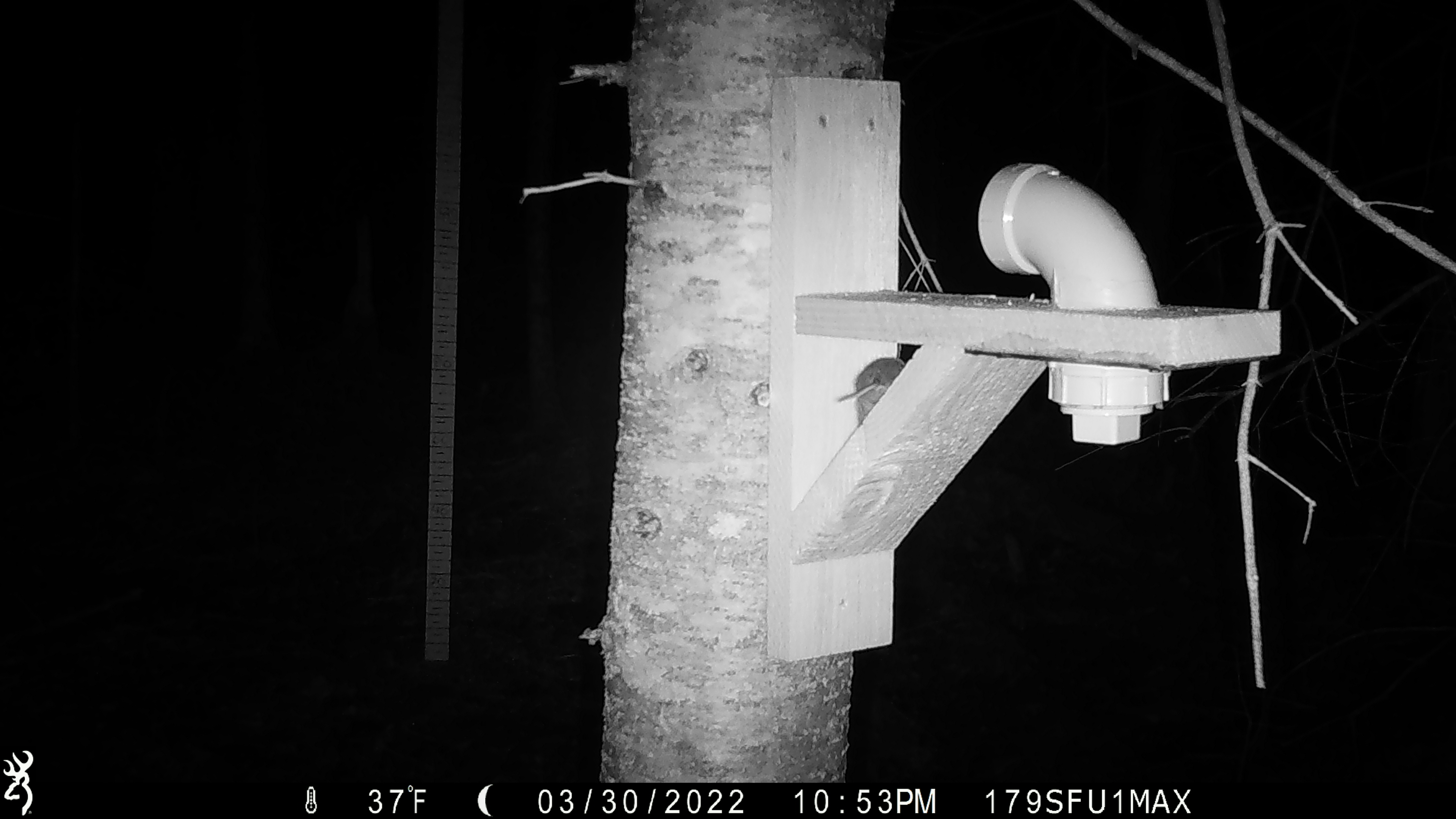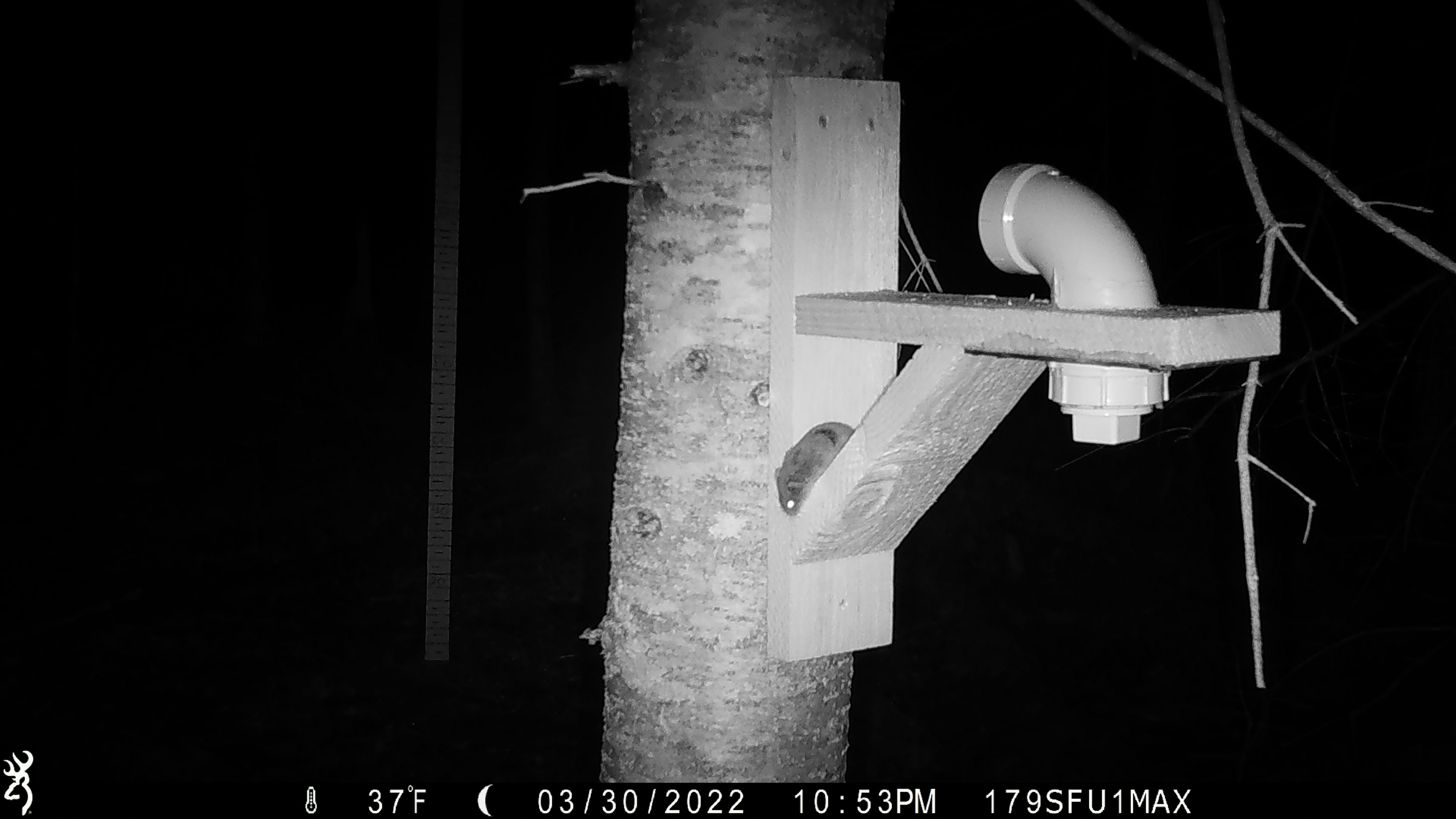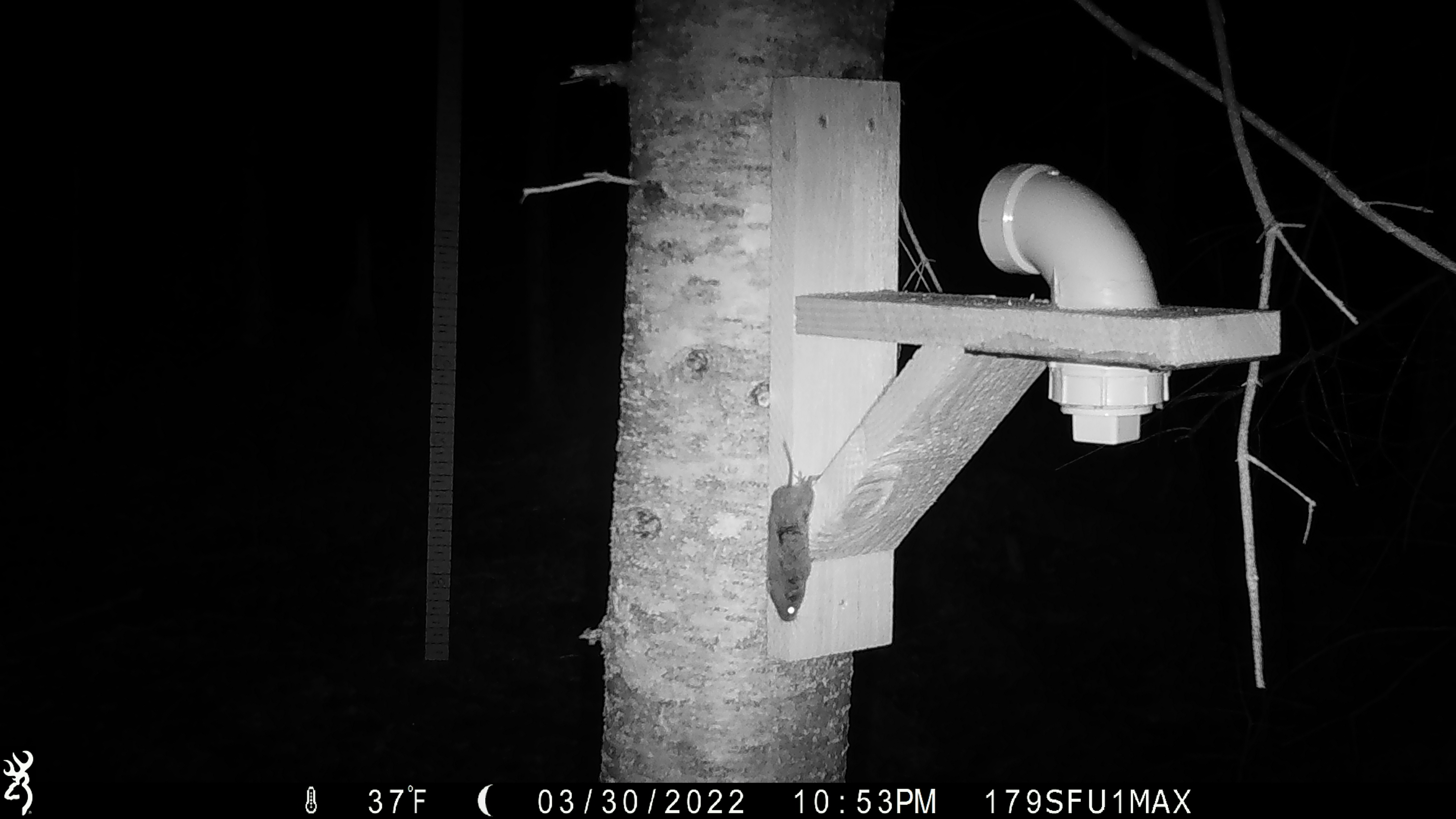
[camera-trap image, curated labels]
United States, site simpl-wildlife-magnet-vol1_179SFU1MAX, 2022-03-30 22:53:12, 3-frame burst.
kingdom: Animalia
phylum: Chordata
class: Mammalia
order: Rodentia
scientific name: Rodentia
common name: mouse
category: mouse sp.